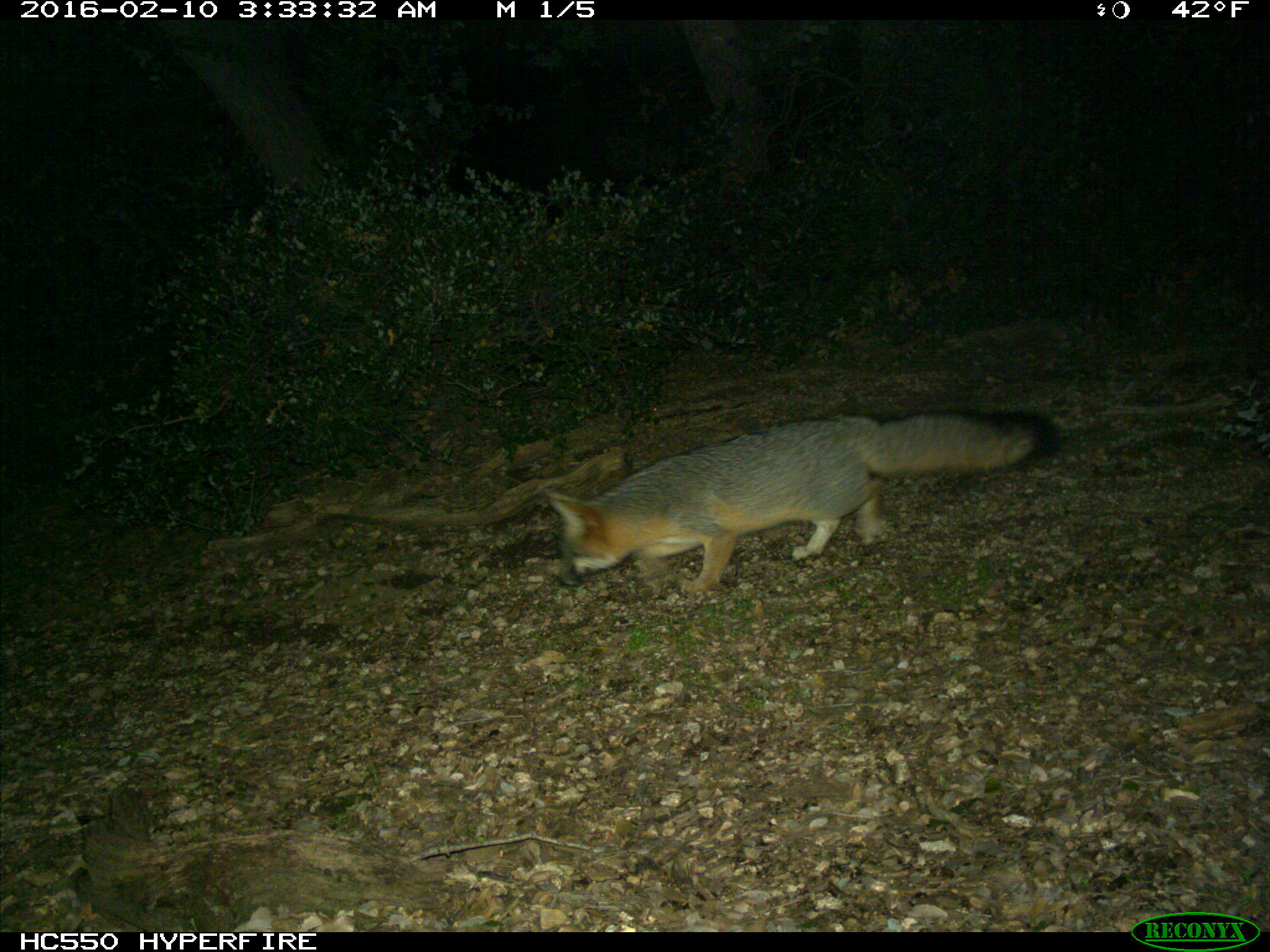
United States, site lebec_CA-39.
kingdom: Animalia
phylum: Chordata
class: Mammalia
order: Carnivora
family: Canidae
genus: Urocyon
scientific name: Urocyon cinereoargenteus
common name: gray fox